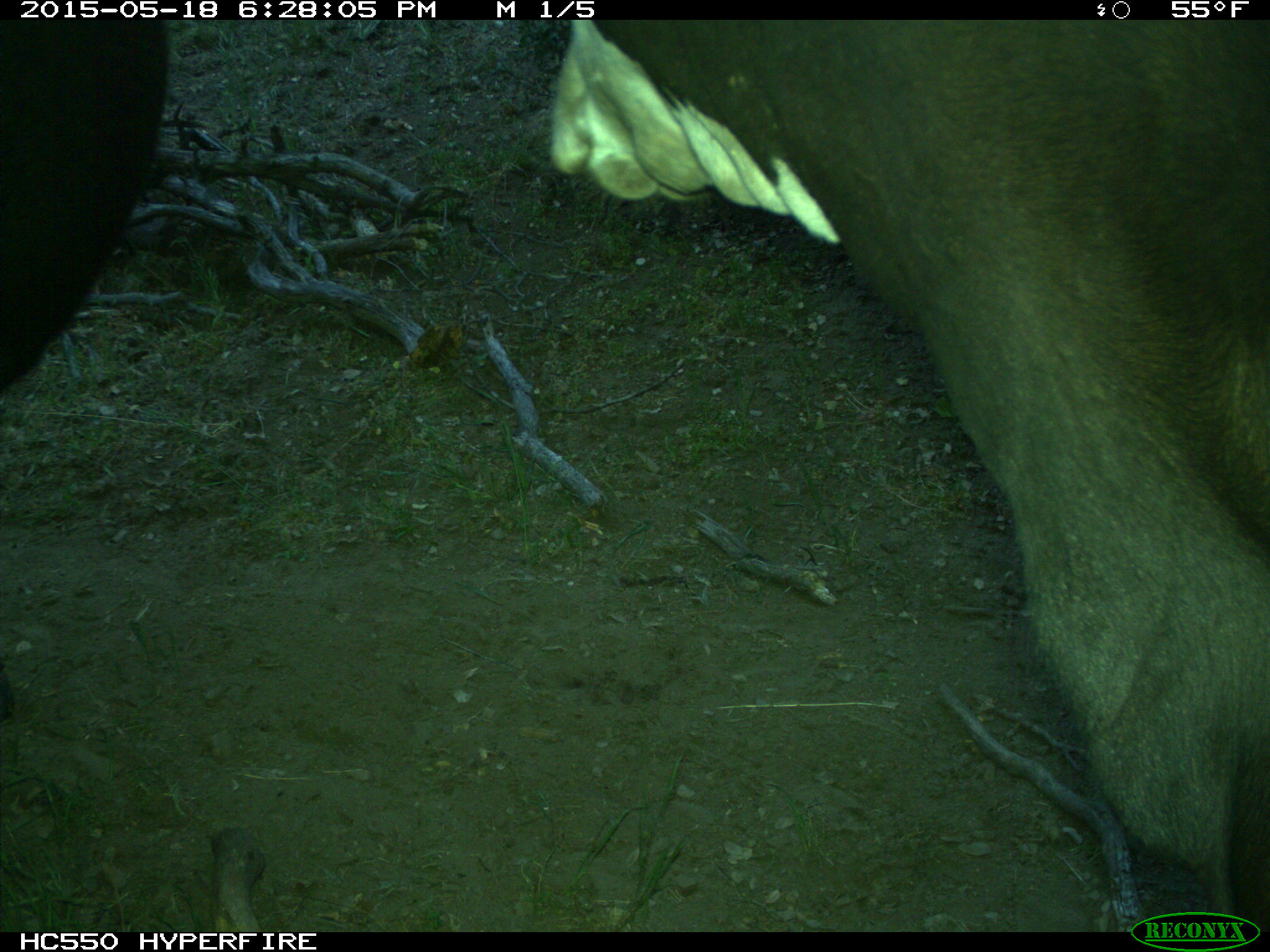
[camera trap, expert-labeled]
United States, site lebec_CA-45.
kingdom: Animalia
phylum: Chordata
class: Mammalia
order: Artiodactyla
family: Bovidae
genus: Bos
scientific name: Bos taurus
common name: domestic cow